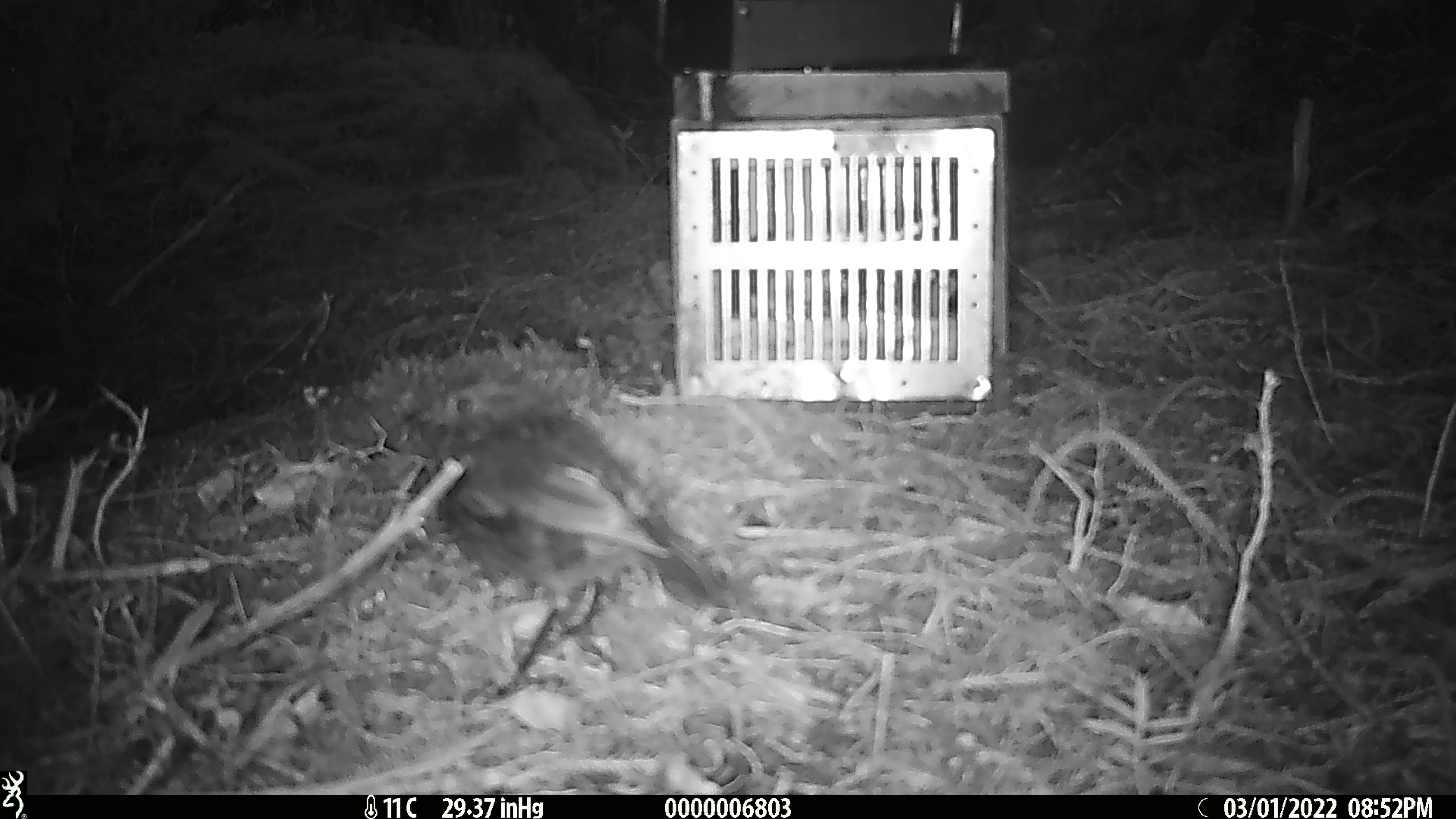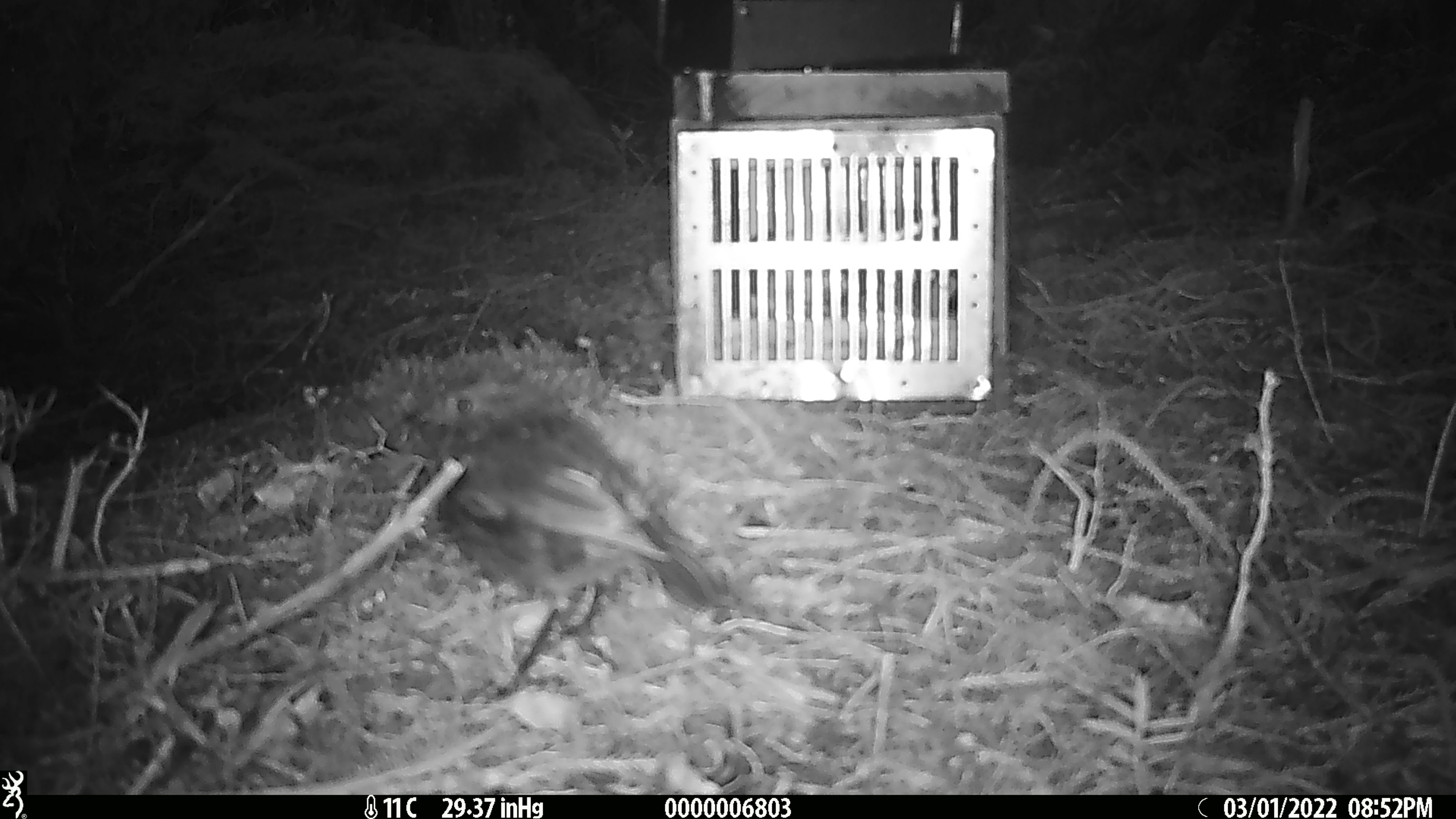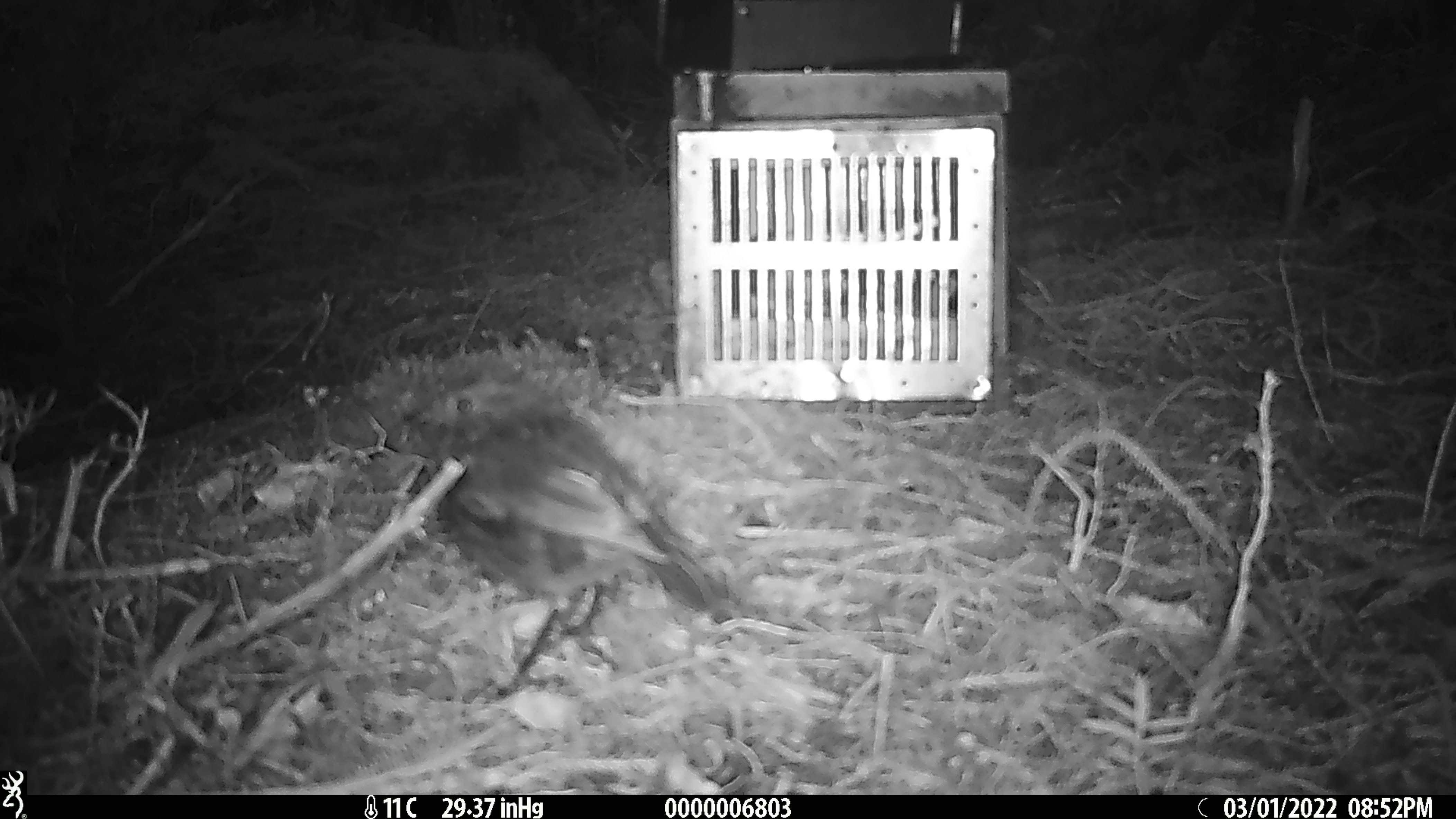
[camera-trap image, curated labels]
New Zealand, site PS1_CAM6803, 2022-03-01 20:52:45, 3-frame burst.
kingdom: Animalia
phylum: Chordata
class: Aves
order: Passeriformes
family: Petroicidae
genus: Petroica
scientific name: Petroica australis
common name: new zealand robin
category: robin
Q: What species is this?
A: Robin (new zealand robin) (Petroica australis).